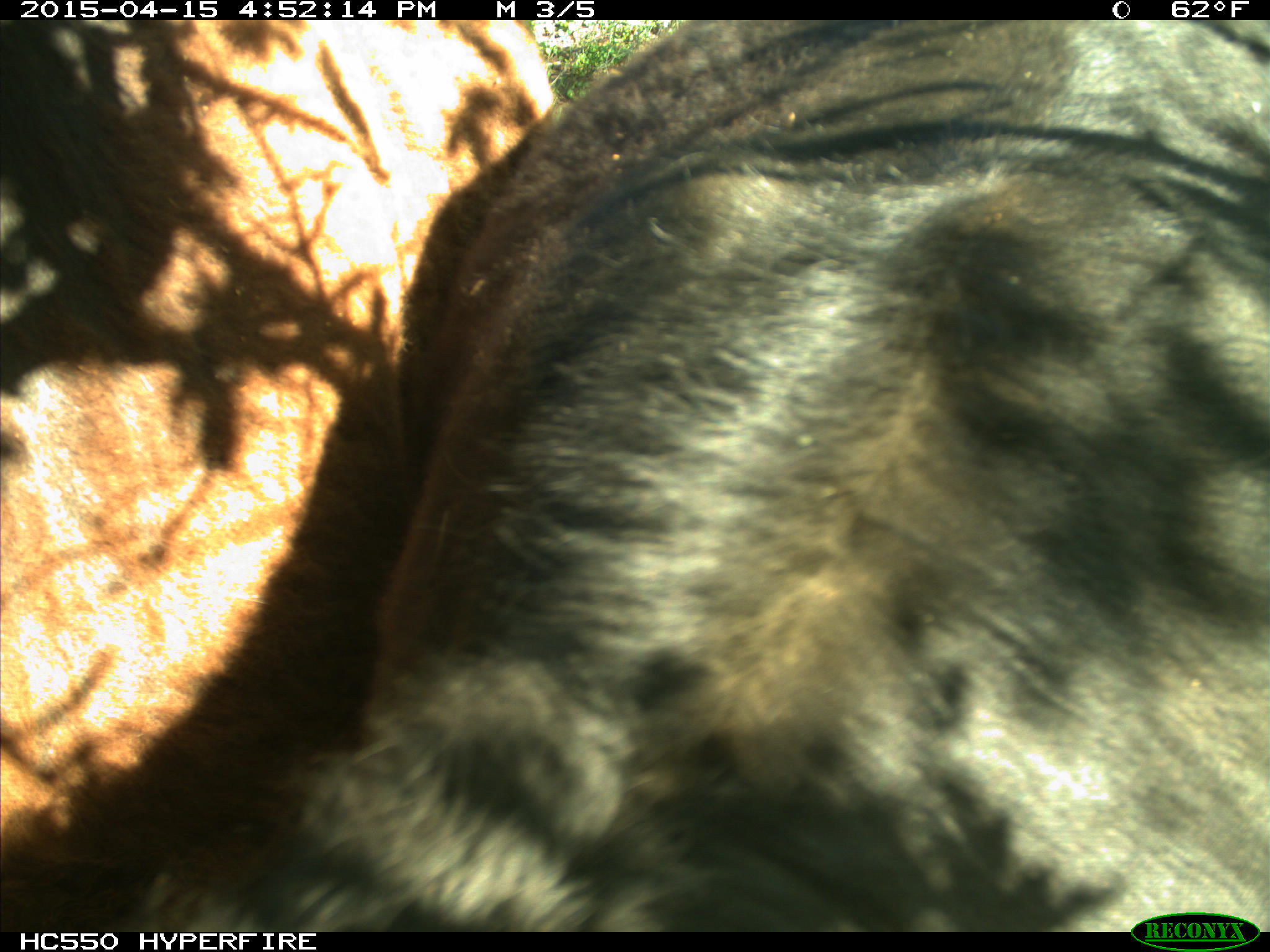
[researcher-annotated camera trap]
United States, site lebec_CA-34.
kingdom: Animalia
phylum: Chordata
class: Mammalia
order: Artiodactyla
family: Bovidae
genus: Bos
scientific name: Bos taurus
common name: domestic cow